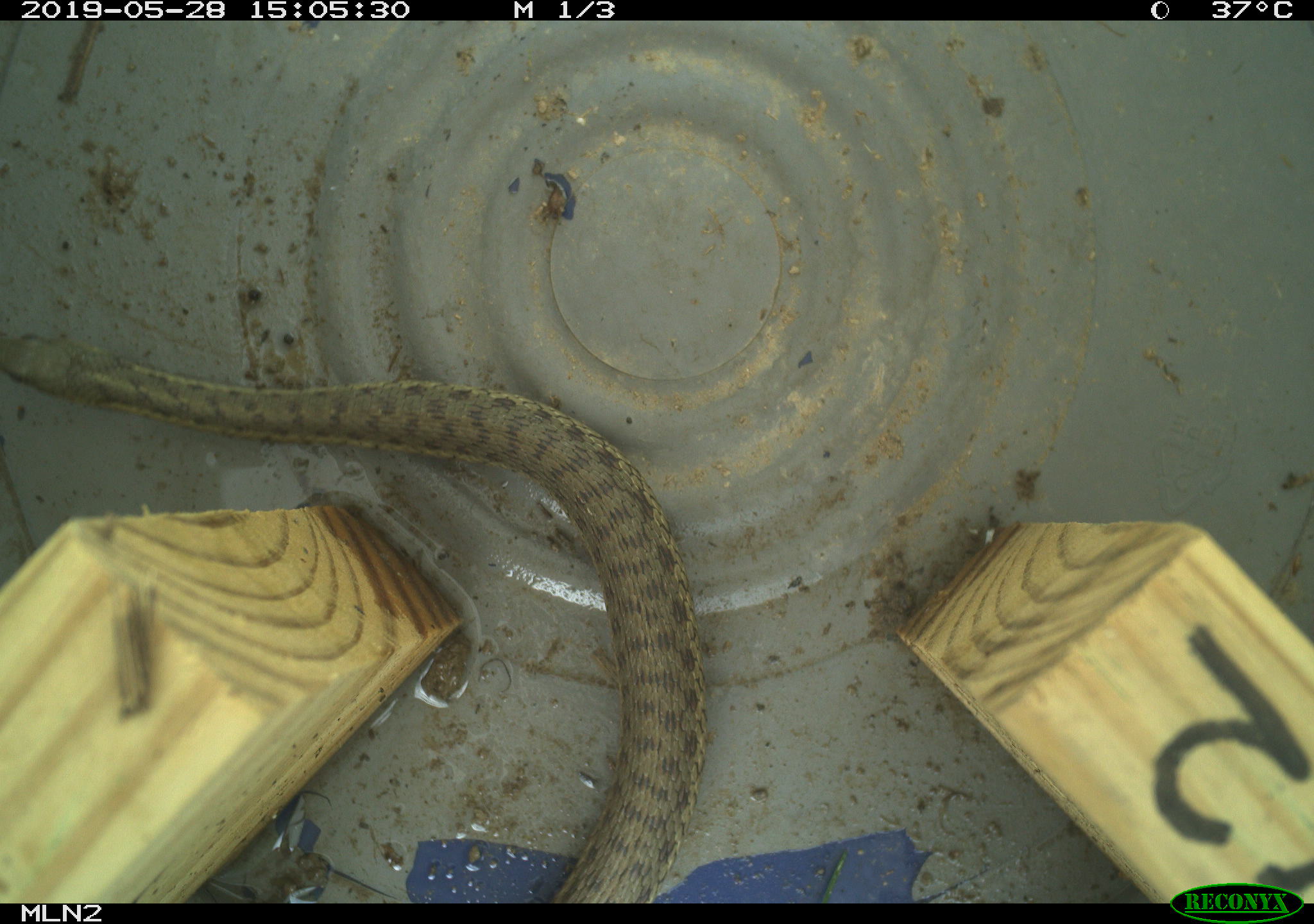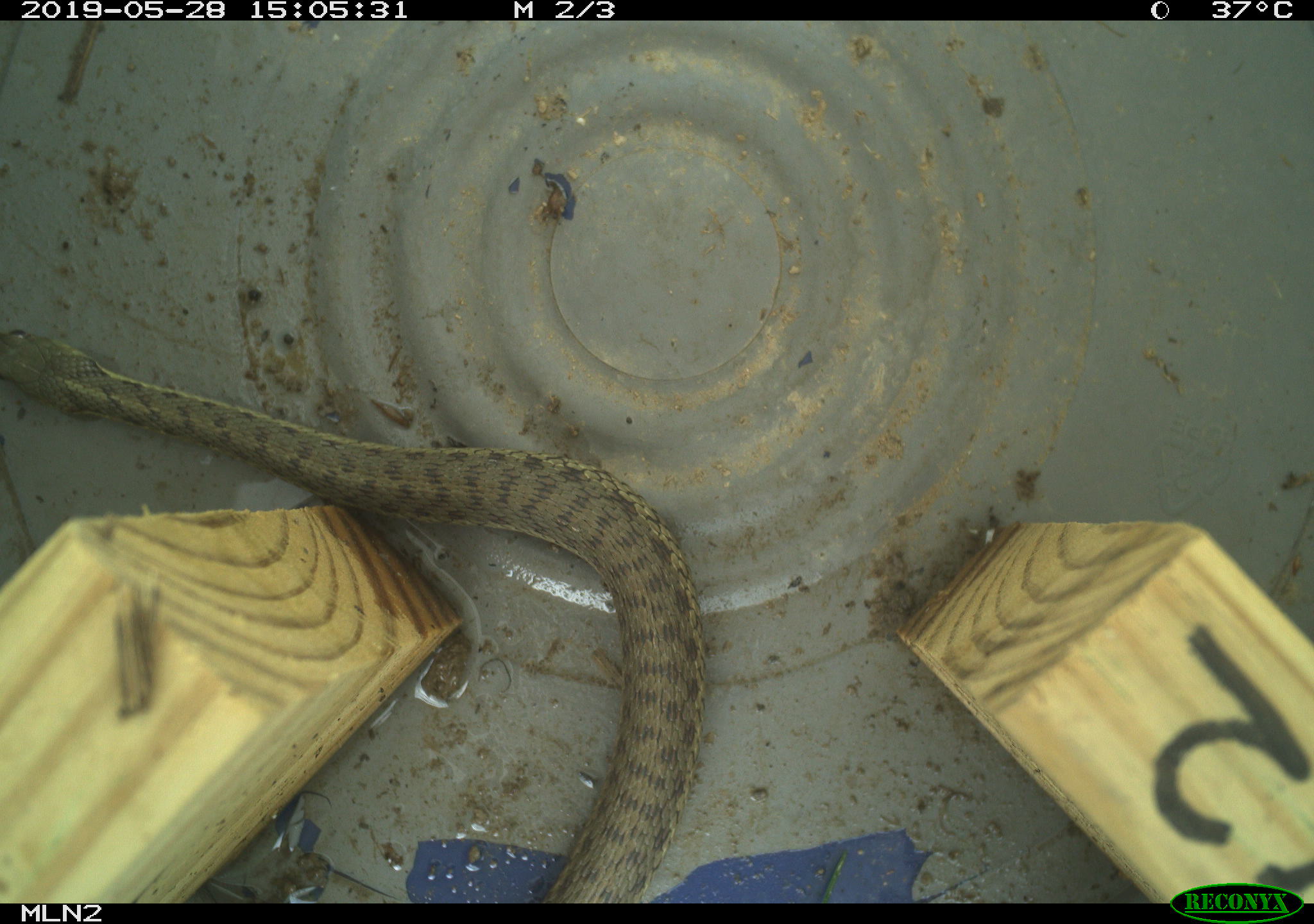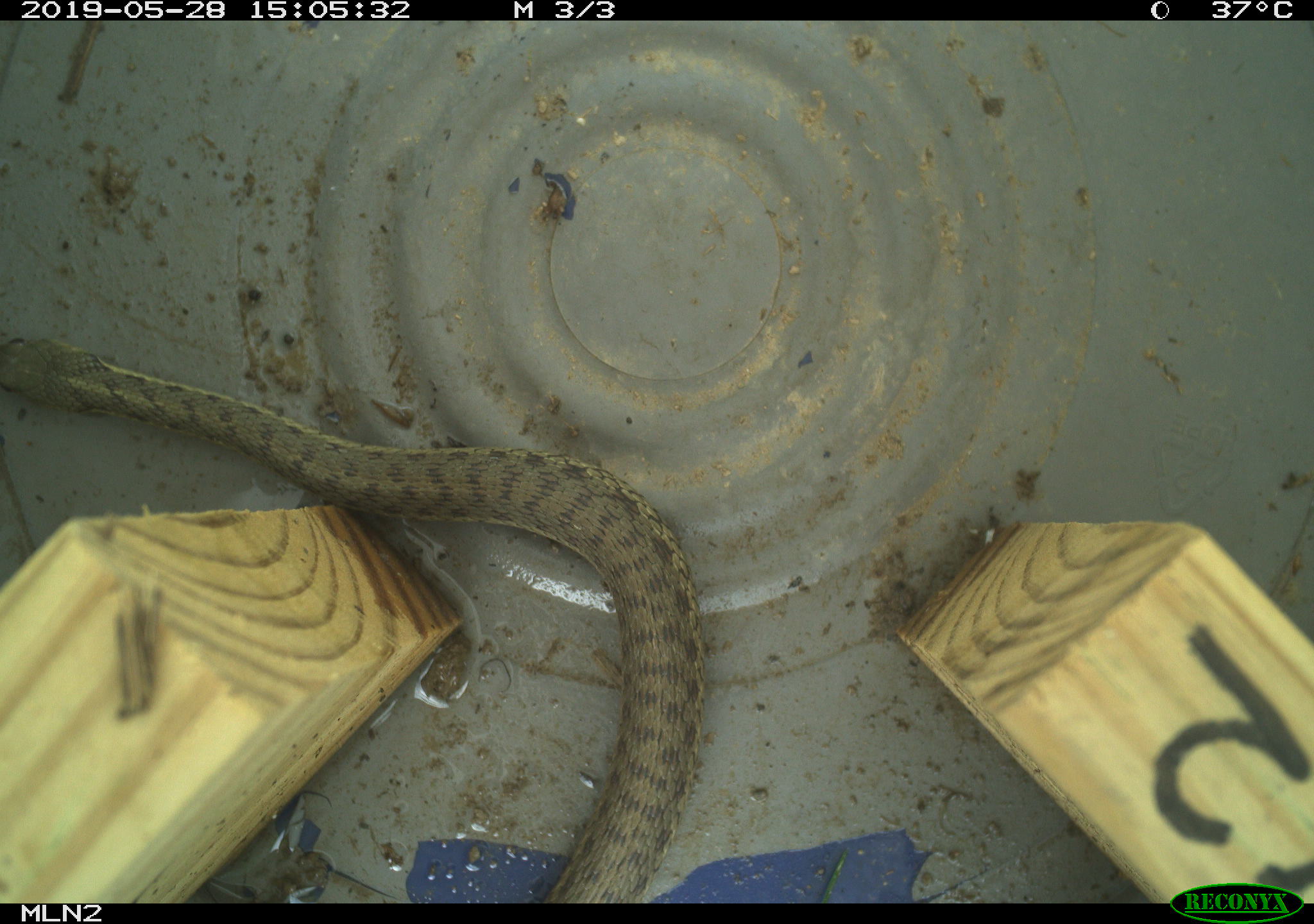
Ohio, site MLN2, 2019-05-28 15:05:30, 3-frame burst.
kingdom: Animalia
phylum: Chordata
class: Reptilia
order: Squamata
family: Colubridae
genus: Thamnophis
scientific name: Thamnophis sirtalis sirtalis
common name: eastern gartersnake